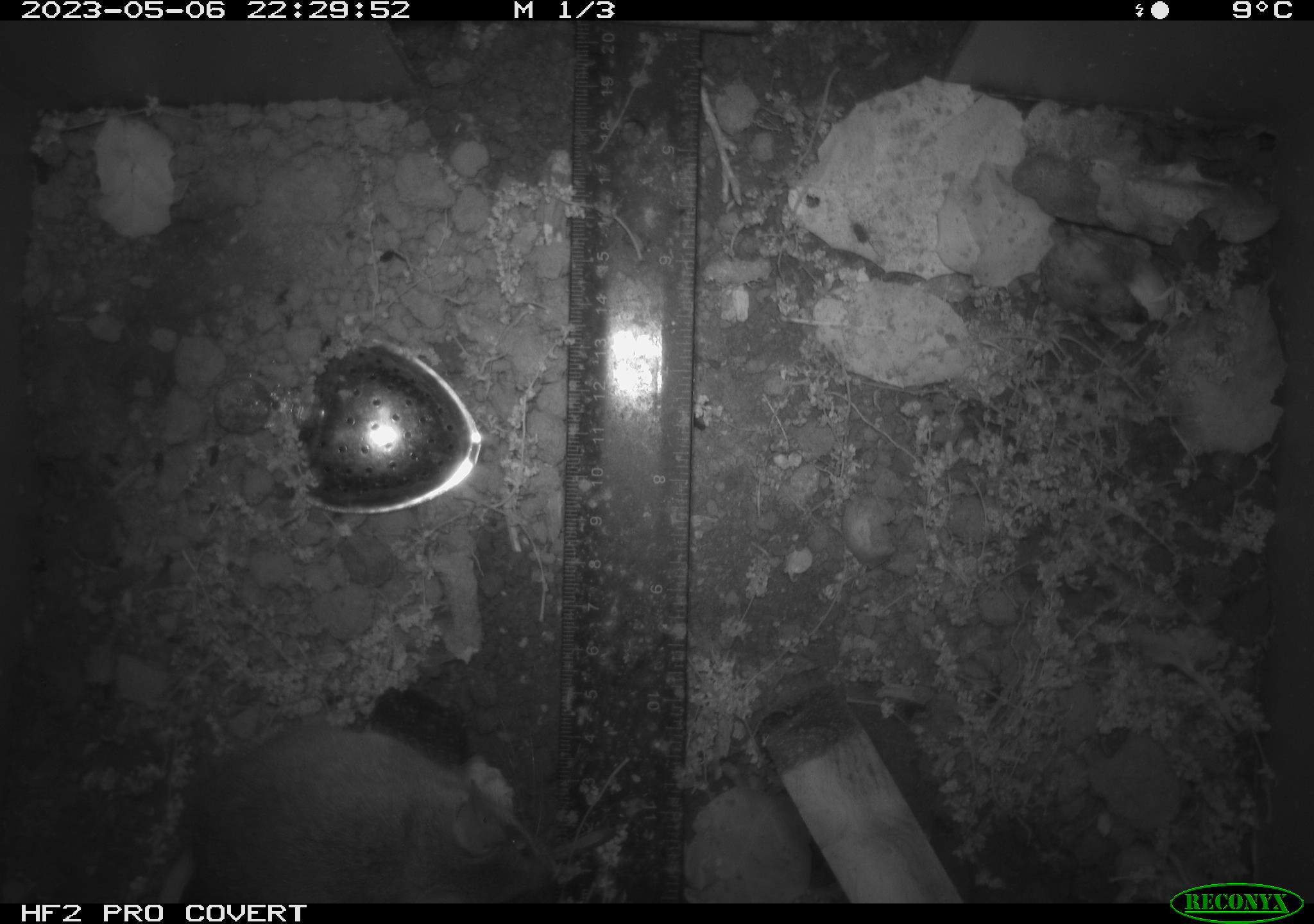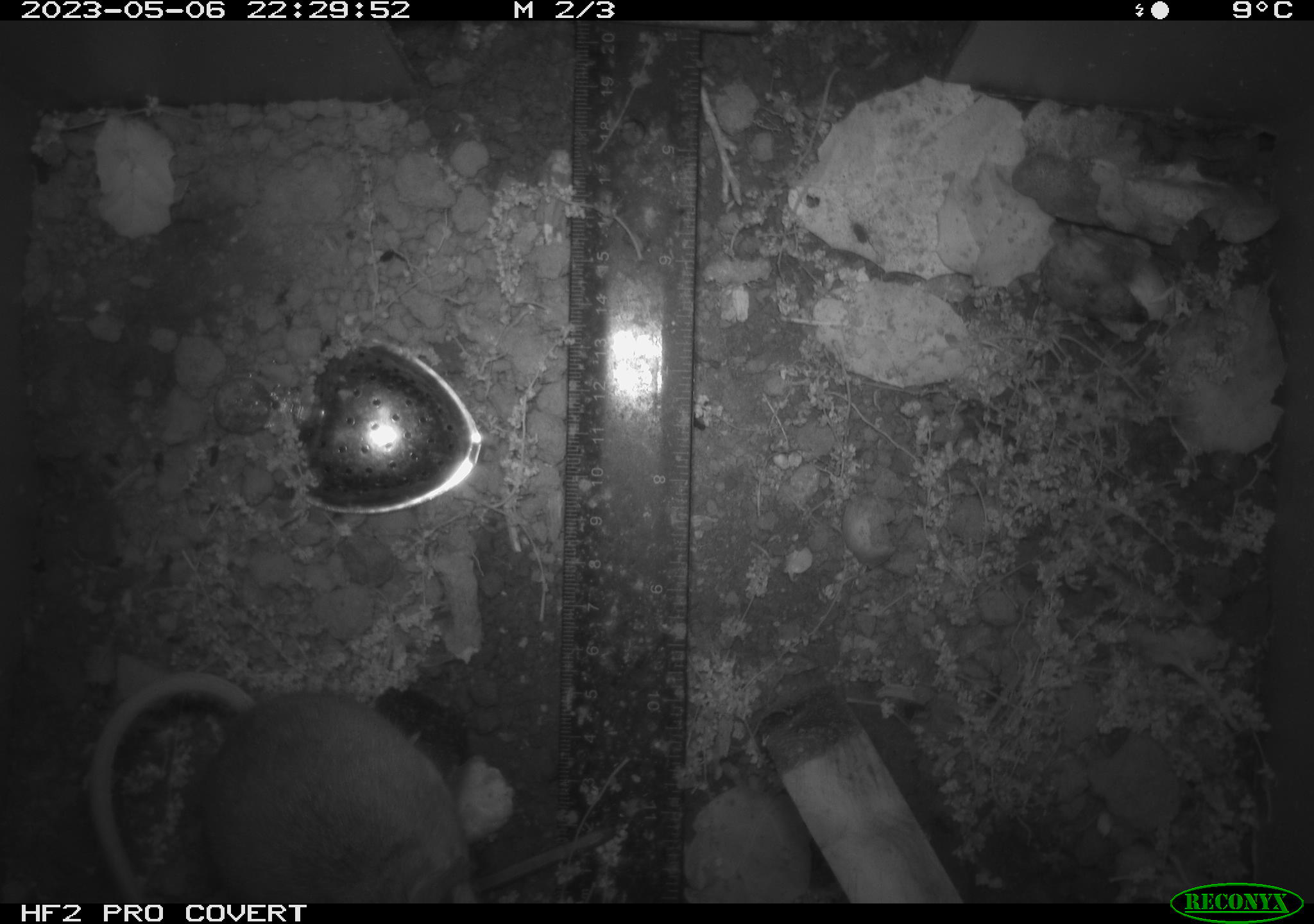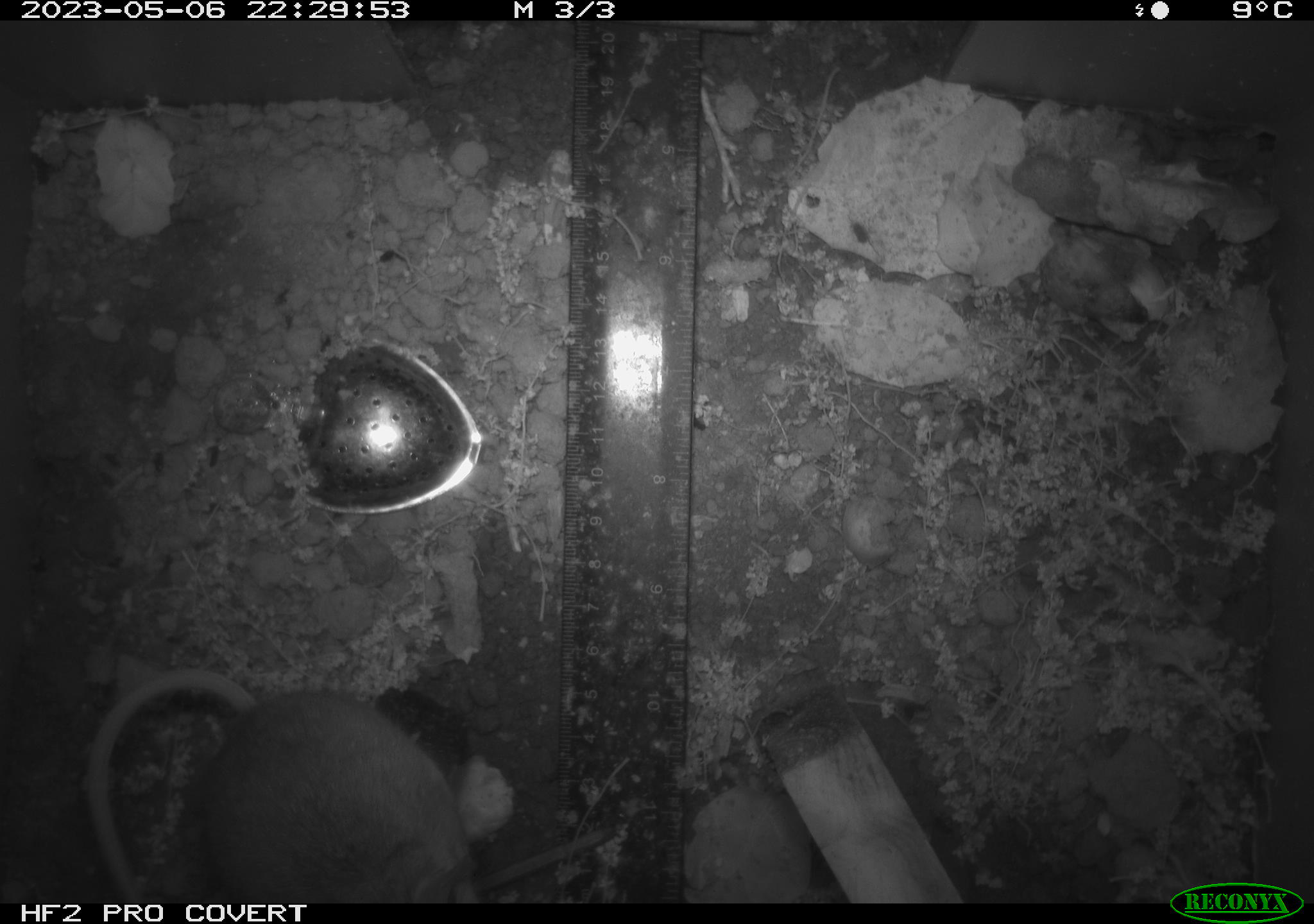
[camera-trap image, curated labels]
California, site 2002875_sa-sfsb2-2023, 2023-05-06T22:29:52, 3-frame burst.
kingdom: Animalia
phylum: Chordata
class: Mammalia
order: Rodentia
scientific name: Rodentia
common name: mouse species